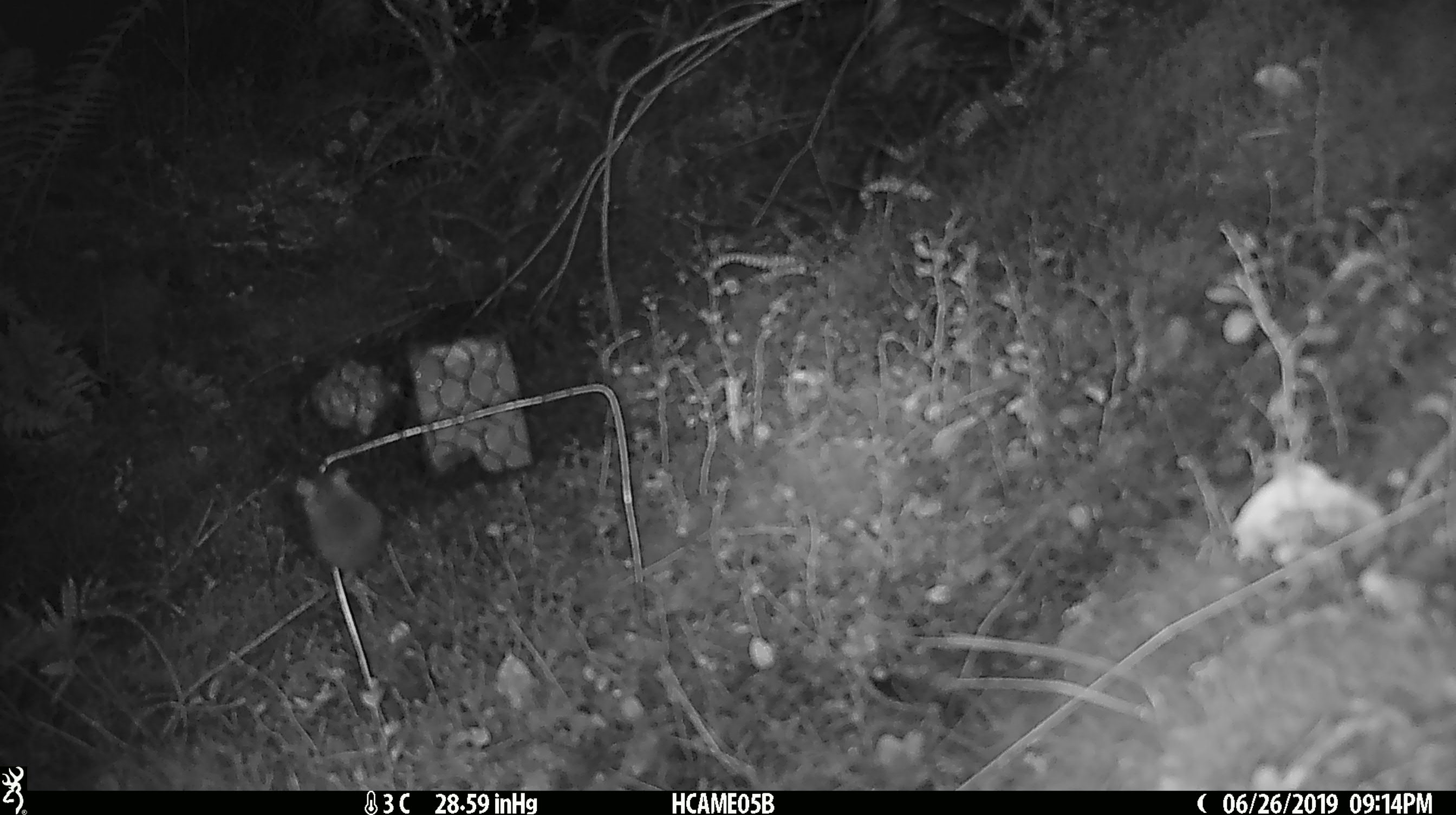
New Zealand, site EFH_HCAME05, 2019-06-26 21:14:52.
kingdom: Animalia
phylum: Chordata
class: Mammalia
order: Rodentia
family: Muridae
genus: Mus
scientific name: Mus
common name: mouse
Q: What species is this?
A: Mouse (Mus).